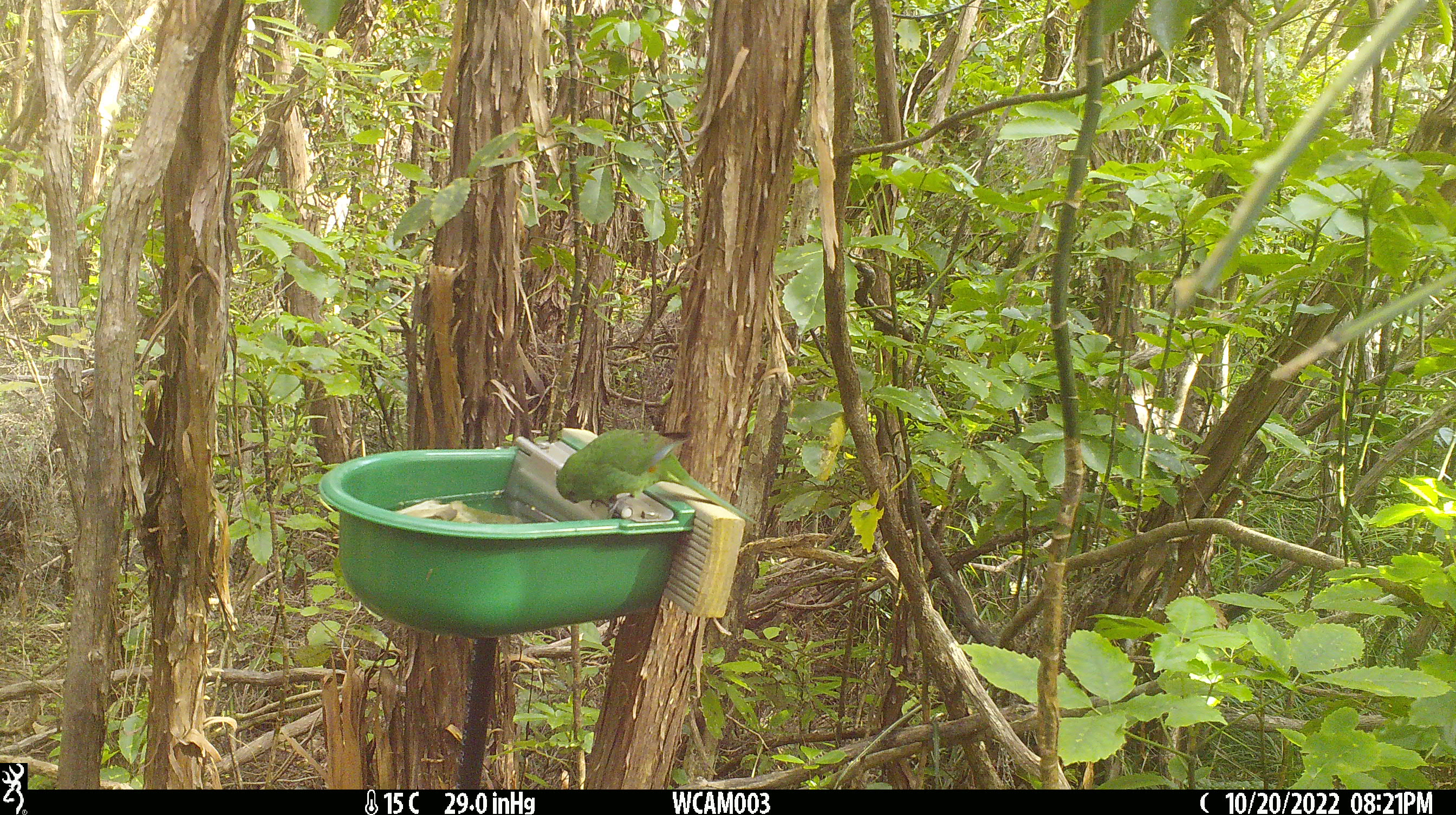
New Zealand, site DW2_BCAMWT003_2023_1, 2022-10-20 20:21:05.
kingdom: Animalia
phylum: Chordata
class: Aves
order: Psittaciformes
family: Psittaculidae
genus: Cyanoramphus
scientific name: Cyanoramphus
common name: parakeet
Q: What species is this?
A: Parakeet (Cyanoramphus).